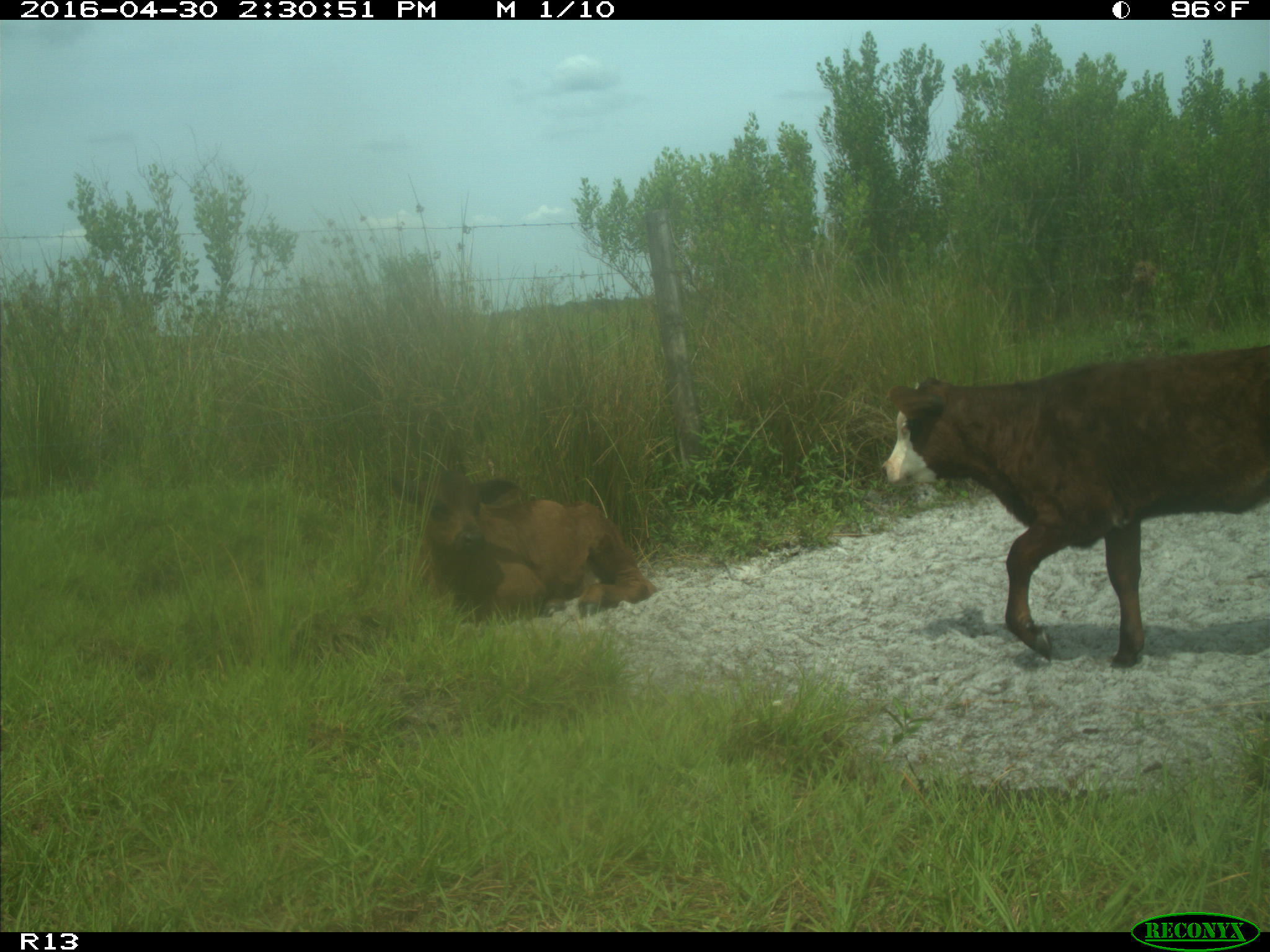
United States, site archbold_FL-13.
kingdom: Animalia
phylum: Chordata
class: Mammalia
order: Artiodactyla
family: Bovidae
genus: Bos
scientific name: Bos taurus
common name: domestic cow